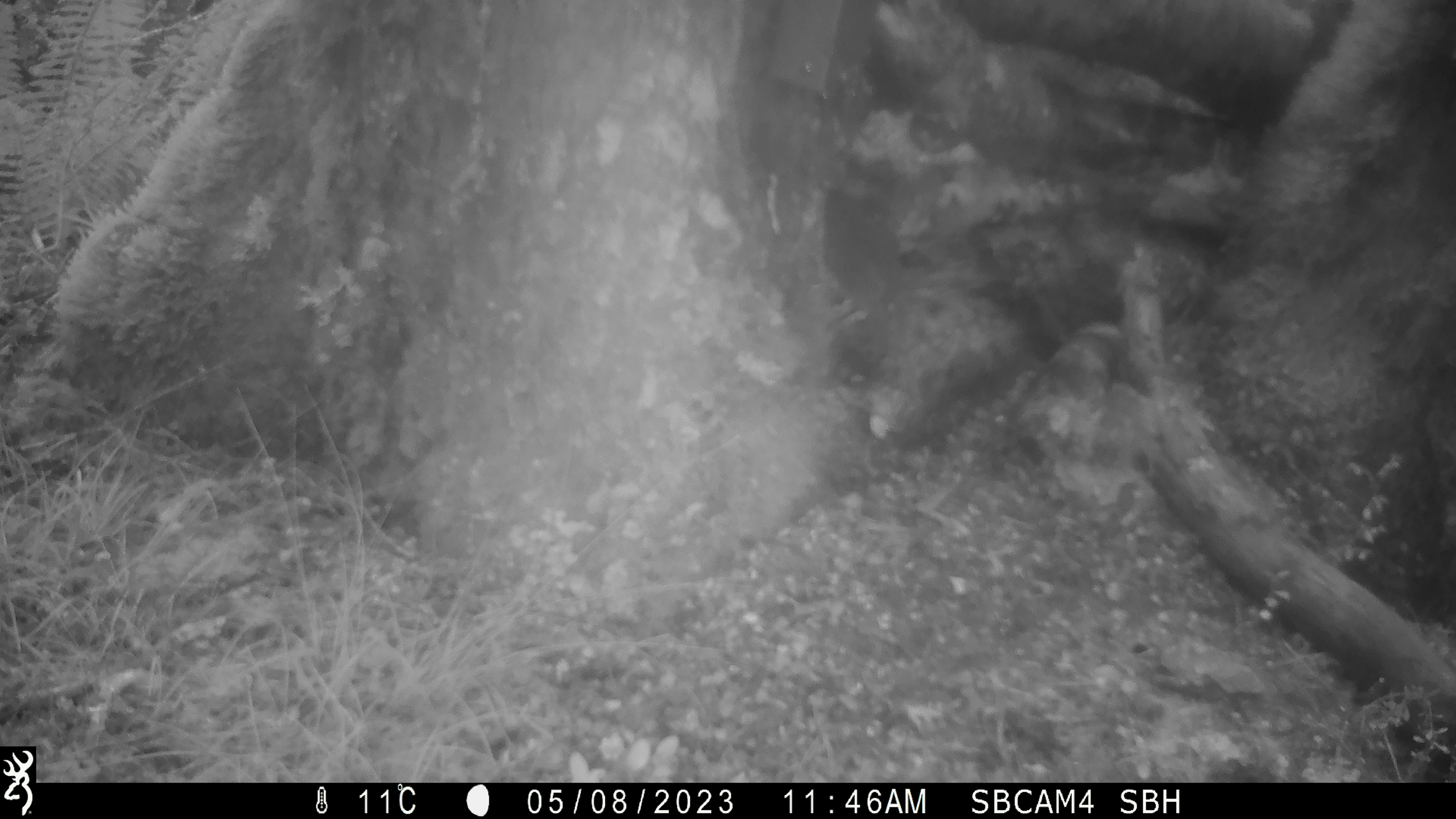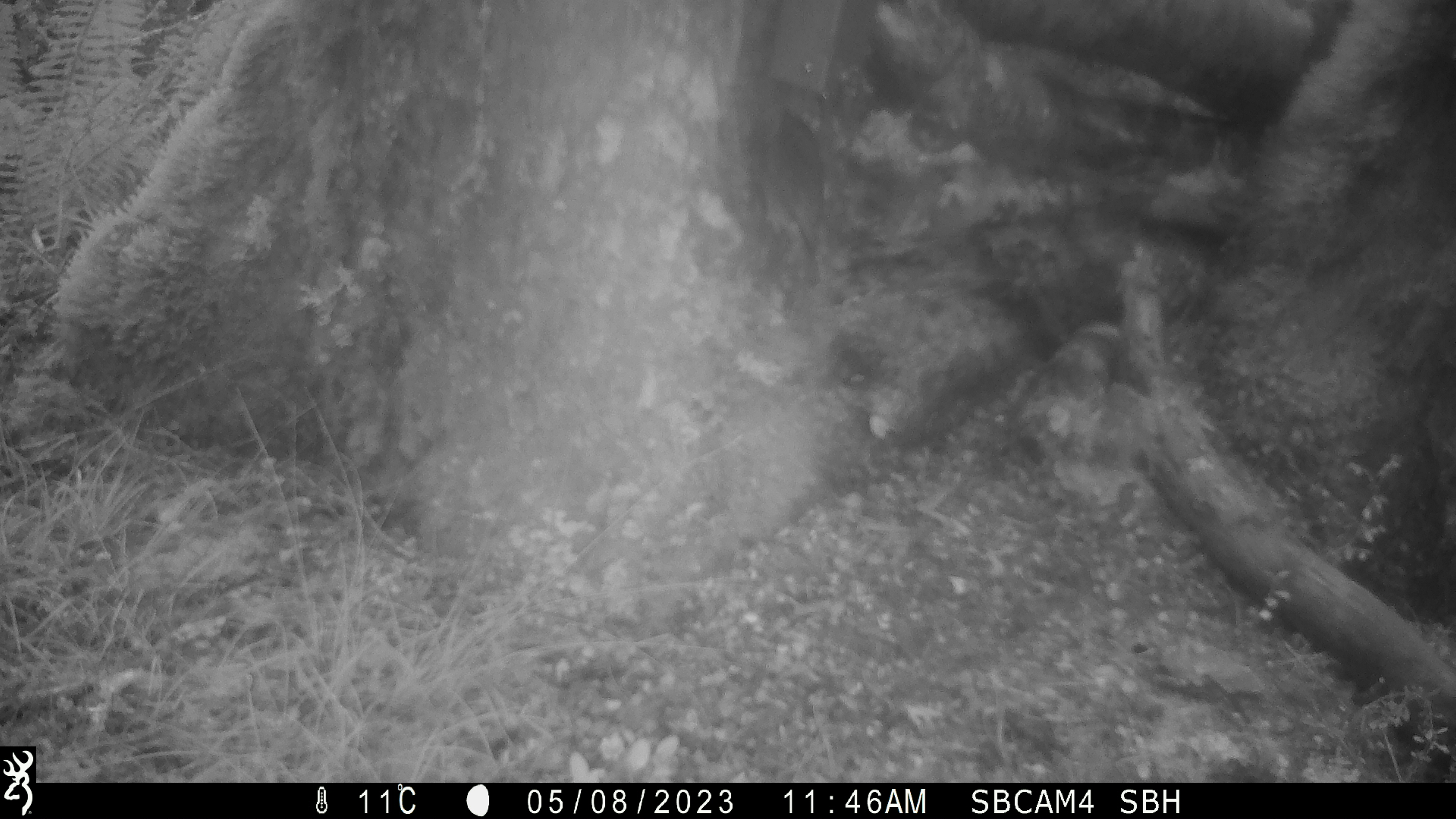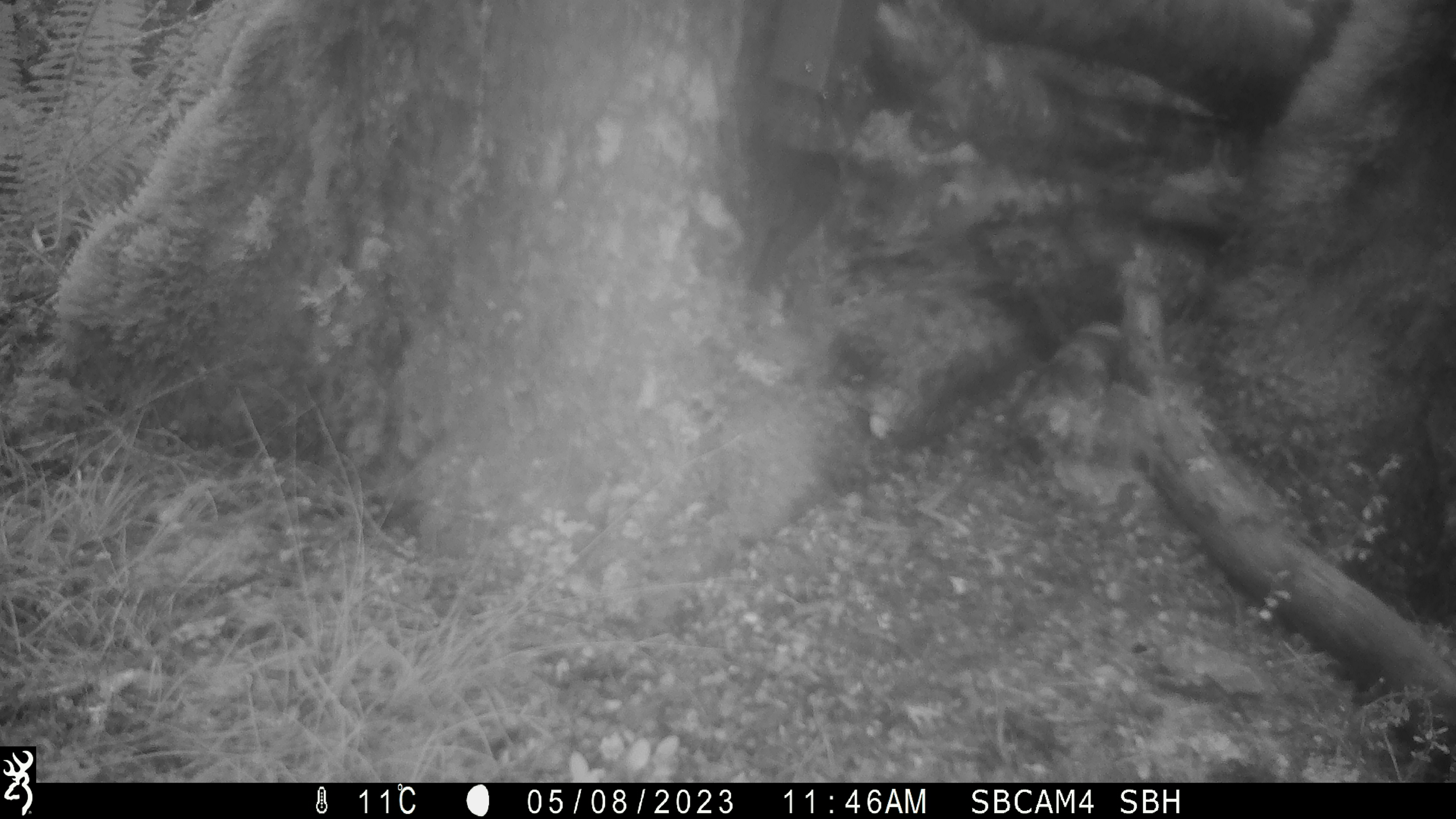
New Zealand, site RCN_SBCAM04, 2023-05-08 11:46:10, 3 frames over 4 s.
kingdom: Animalia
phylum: Chordata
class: Aves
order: Passeriformes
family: Petroicidae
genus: Petroica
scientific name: Petroica australis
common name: new zealand robin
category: robin